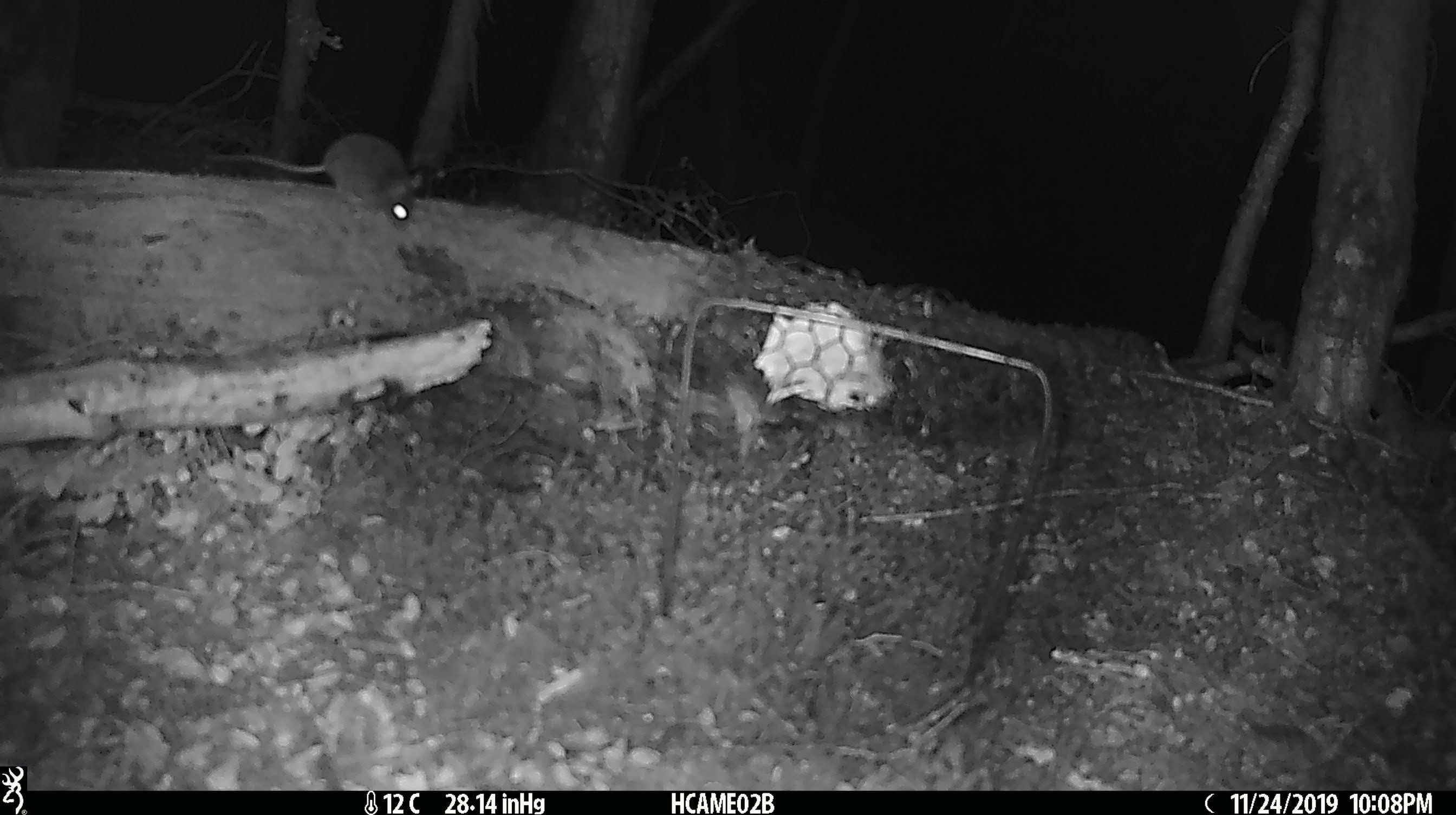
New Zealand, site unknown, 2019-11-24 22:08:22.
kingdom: Animalia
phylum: Chordata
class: Mammalia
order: Rodentia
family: Muridae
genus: Mus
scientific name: Mus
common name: mouse